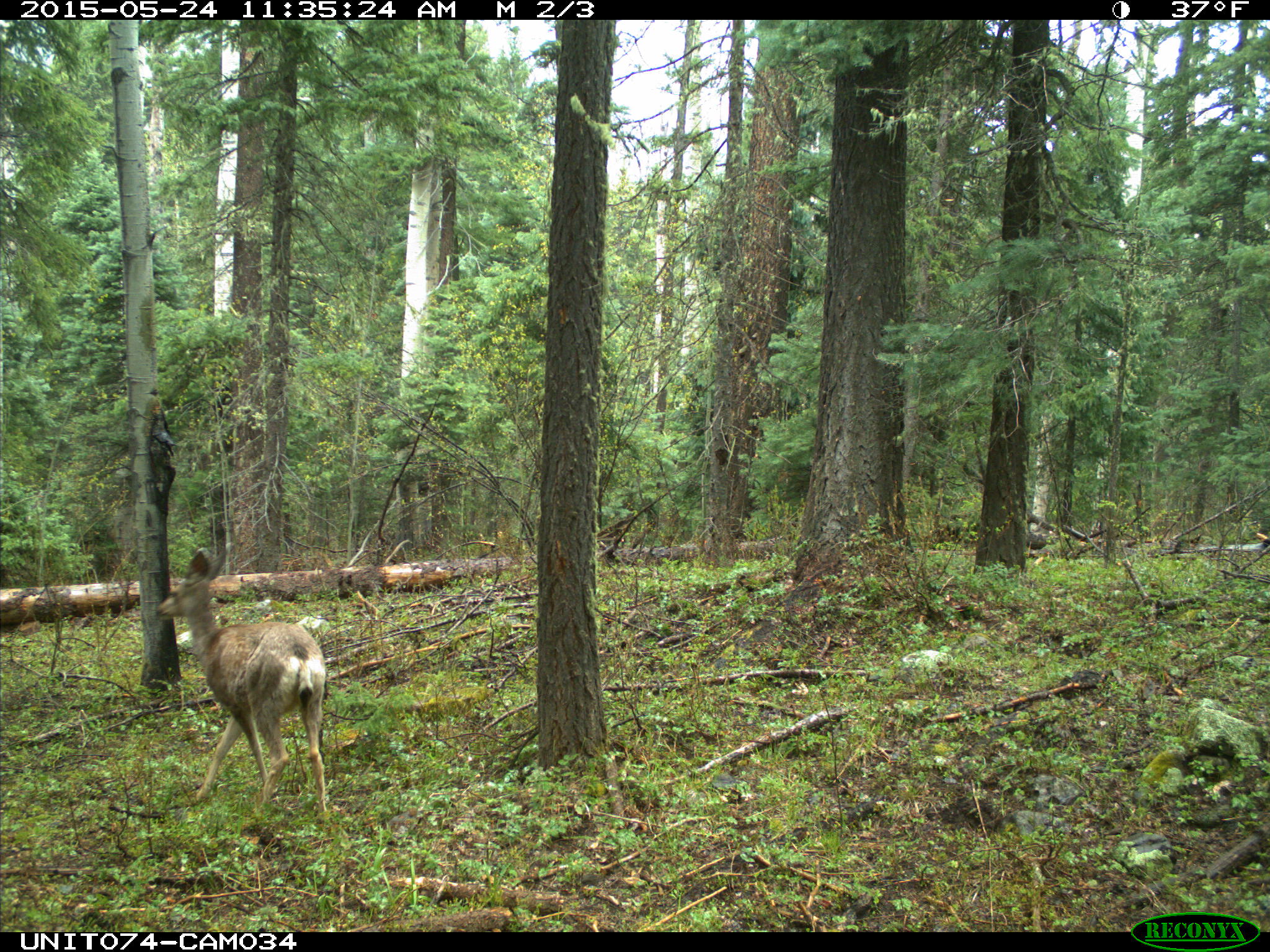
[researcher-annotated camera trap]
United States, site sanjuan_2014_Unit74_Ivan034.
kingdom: Animalia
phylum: Chordata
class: Mammalia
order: Artiodactyla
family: Cervidae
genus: Odocoileus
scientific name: Odocoileus hemionus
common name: mule deer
Odocoileus hemionus (mule deer).